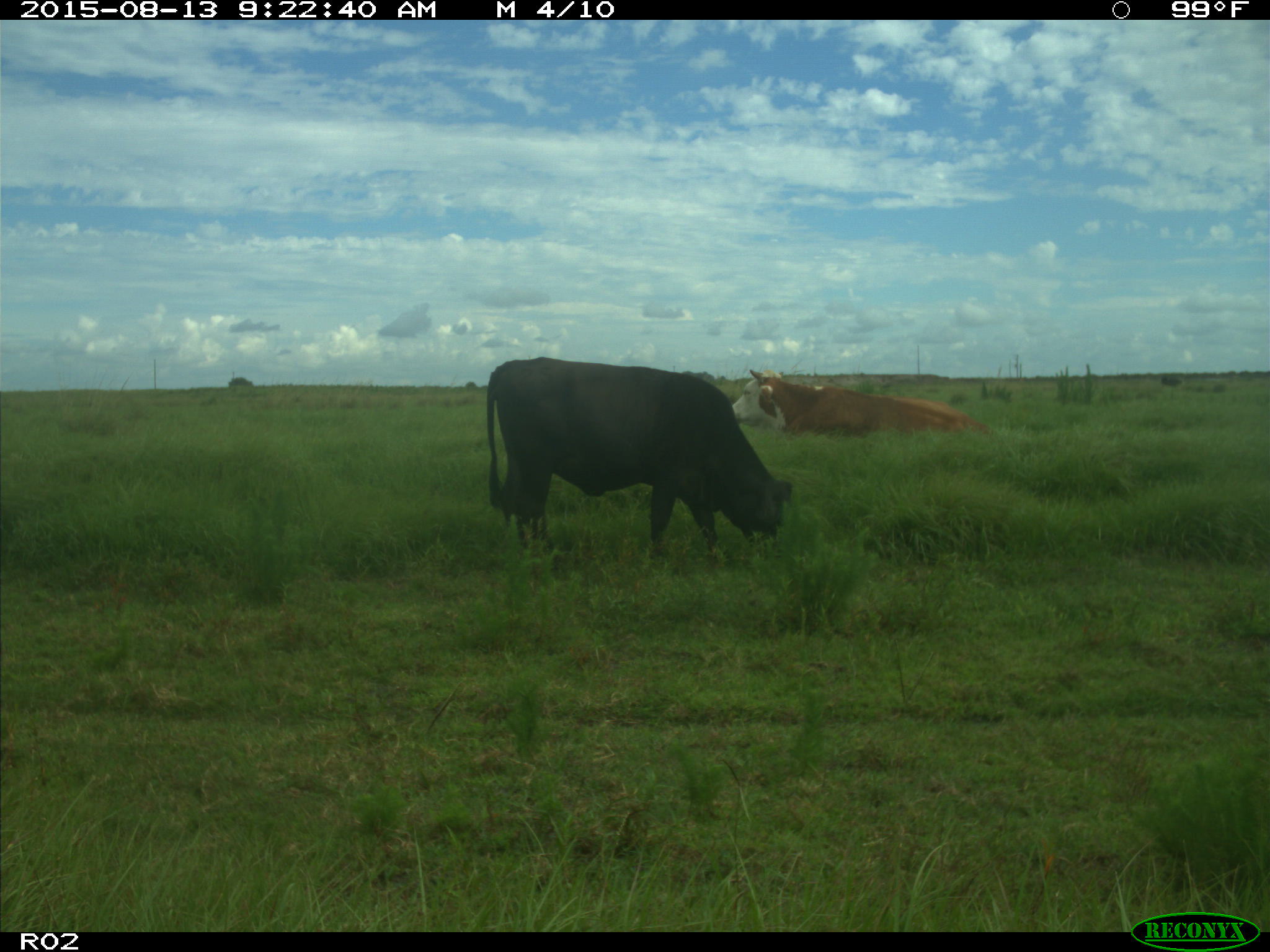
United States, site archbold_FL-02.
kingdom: Animalia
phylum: Chordata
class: Mammalia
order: Artiodactyla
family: Bovidae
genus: Bos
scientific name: Bos taurus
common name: domestic cow